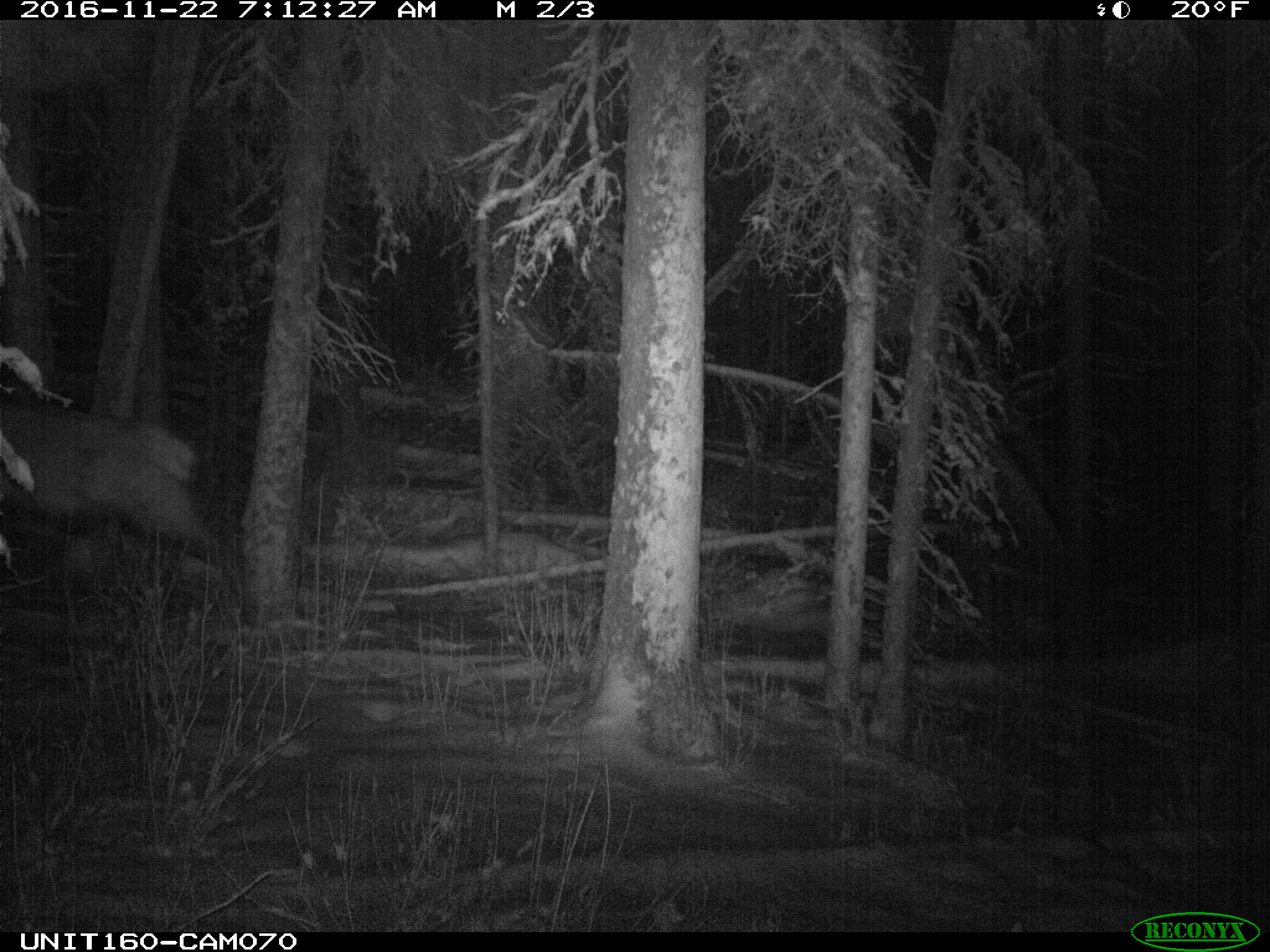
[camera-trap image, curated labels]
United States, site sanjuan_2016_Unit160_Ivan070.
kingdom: Animalia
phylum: Chordata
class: Mammalia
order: Artiodactyla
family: Cervidae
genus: Cervus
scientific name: Cervus elaphus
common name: red deer